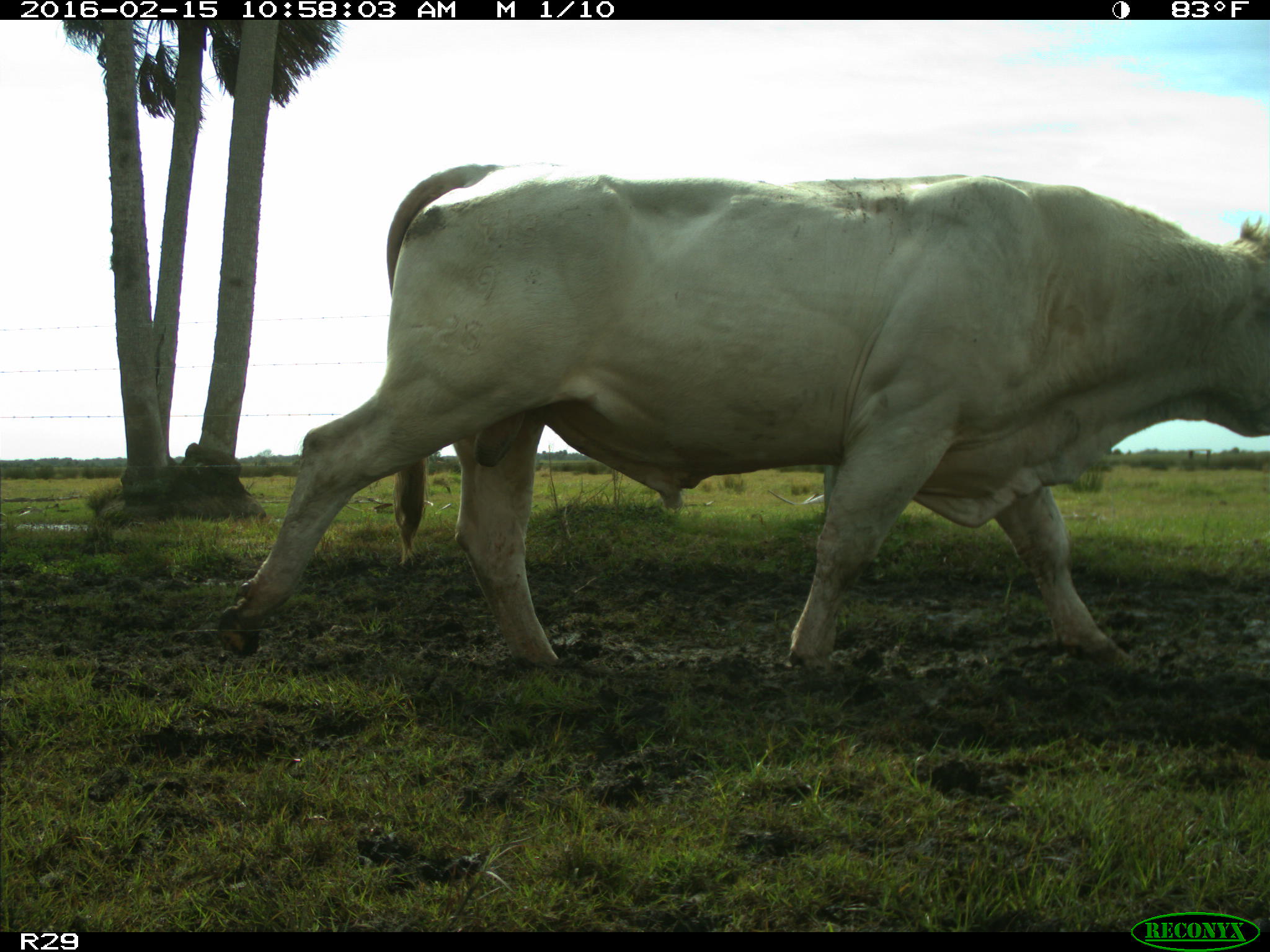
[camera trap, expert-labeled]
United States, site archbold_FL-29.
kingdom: Animalia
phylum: Chordata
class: Mammalia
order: Artiodactyla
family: Bovidae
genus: Bos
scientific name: Bos taurus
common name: domestic cow